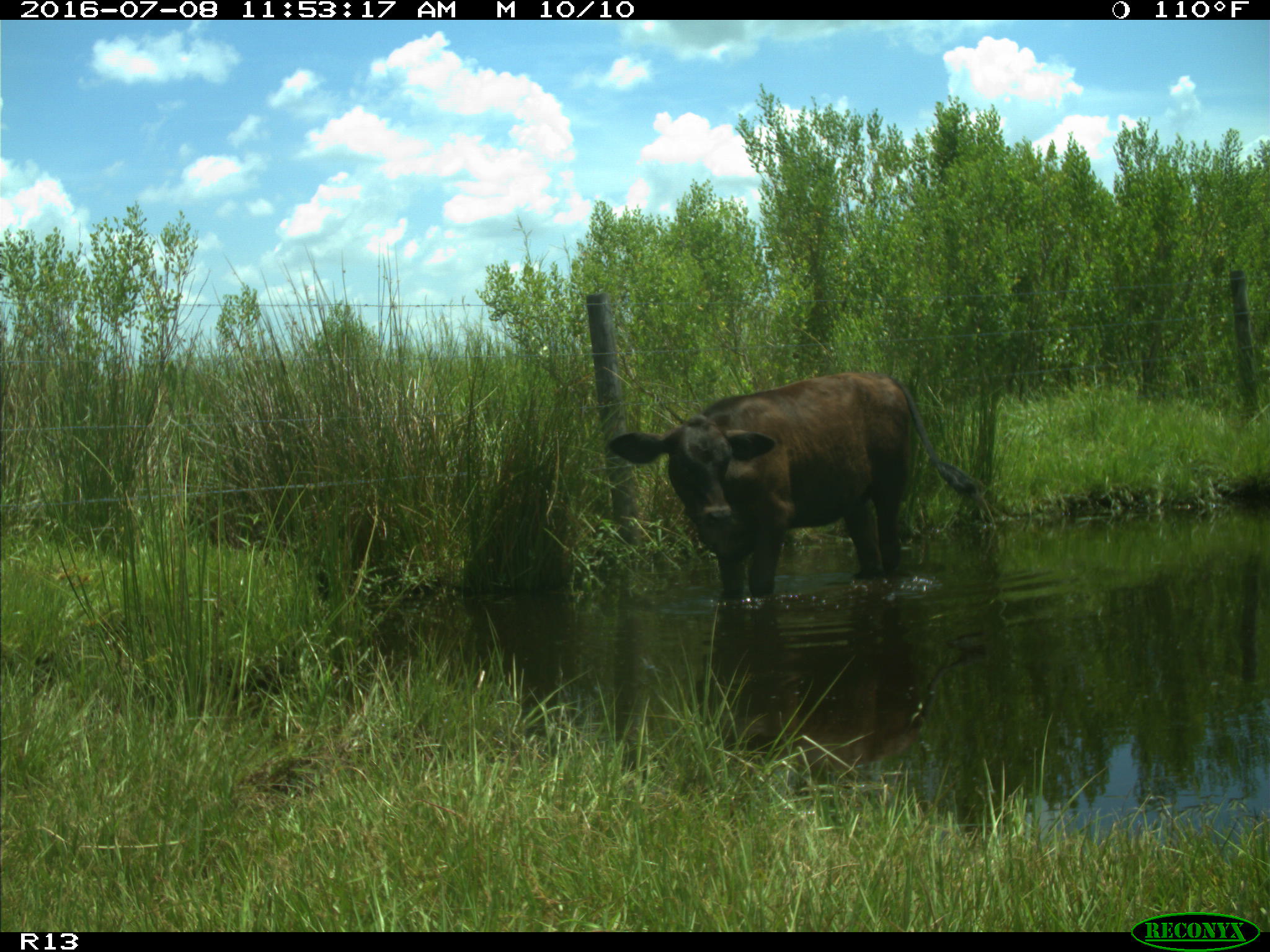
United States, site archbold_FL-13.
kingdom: Animalia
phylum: Chordata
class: Mammalia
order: Artiodactyla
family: Bovidae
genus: Bos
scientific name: Bos taurus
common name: domestic cow